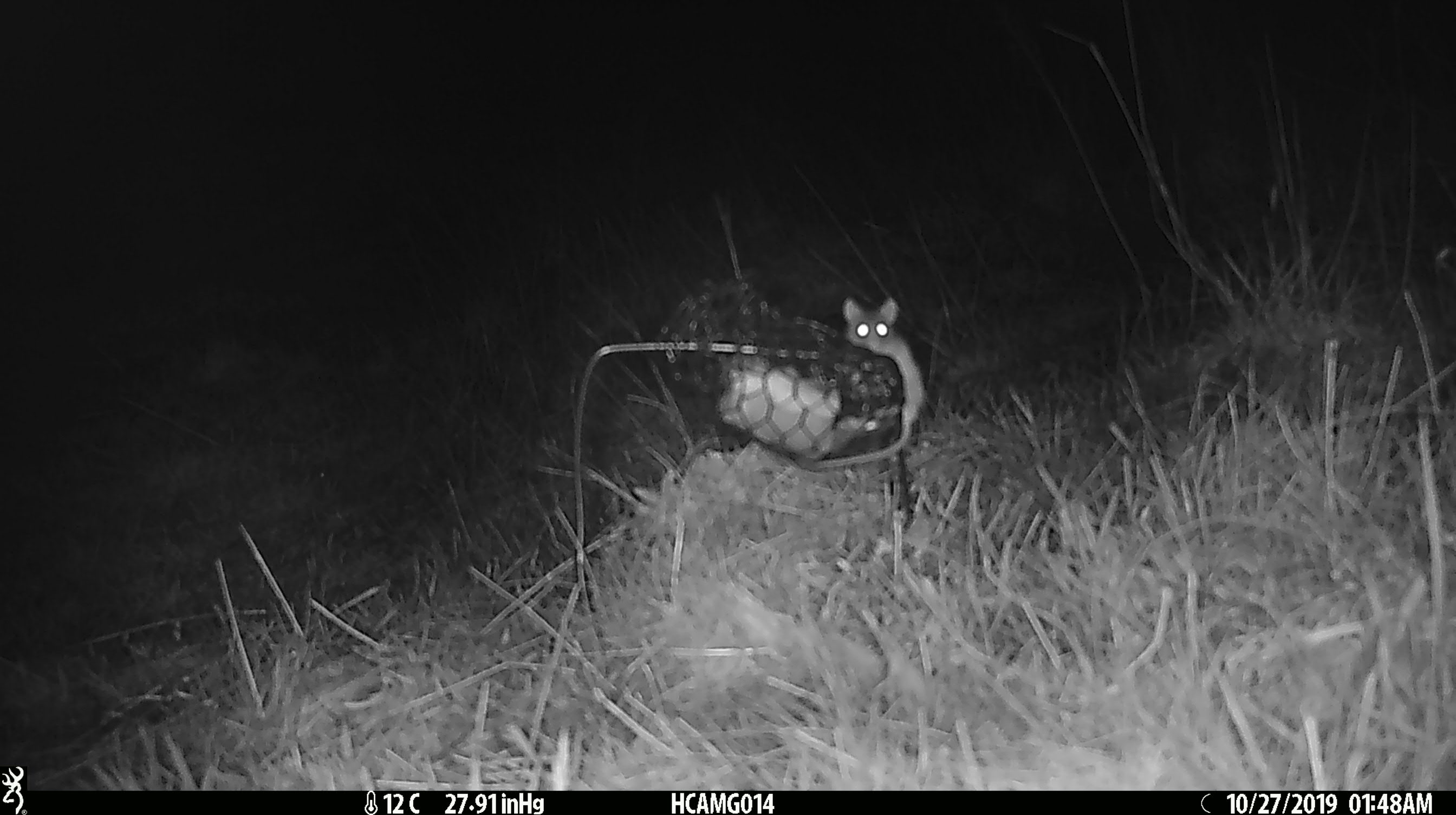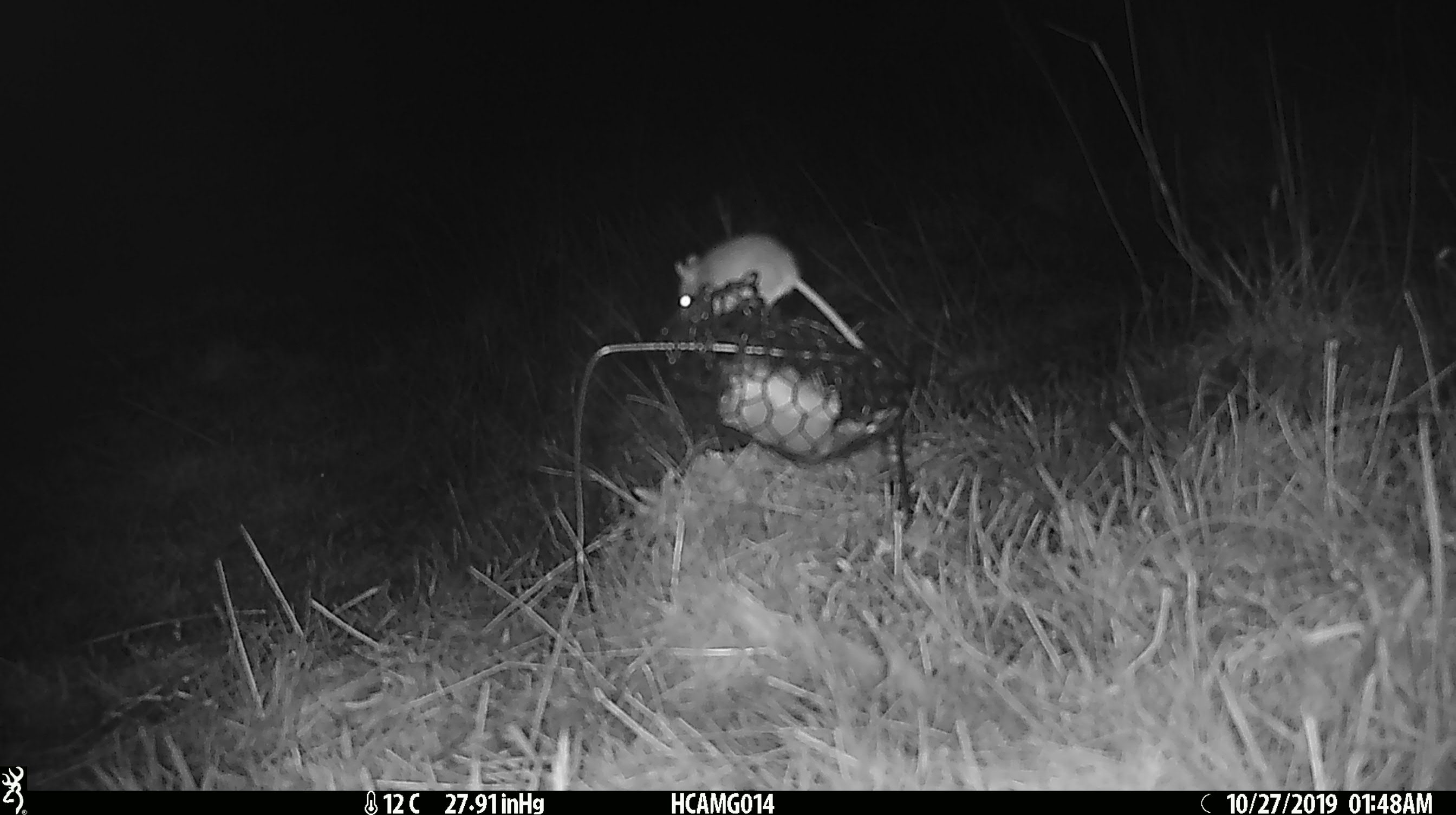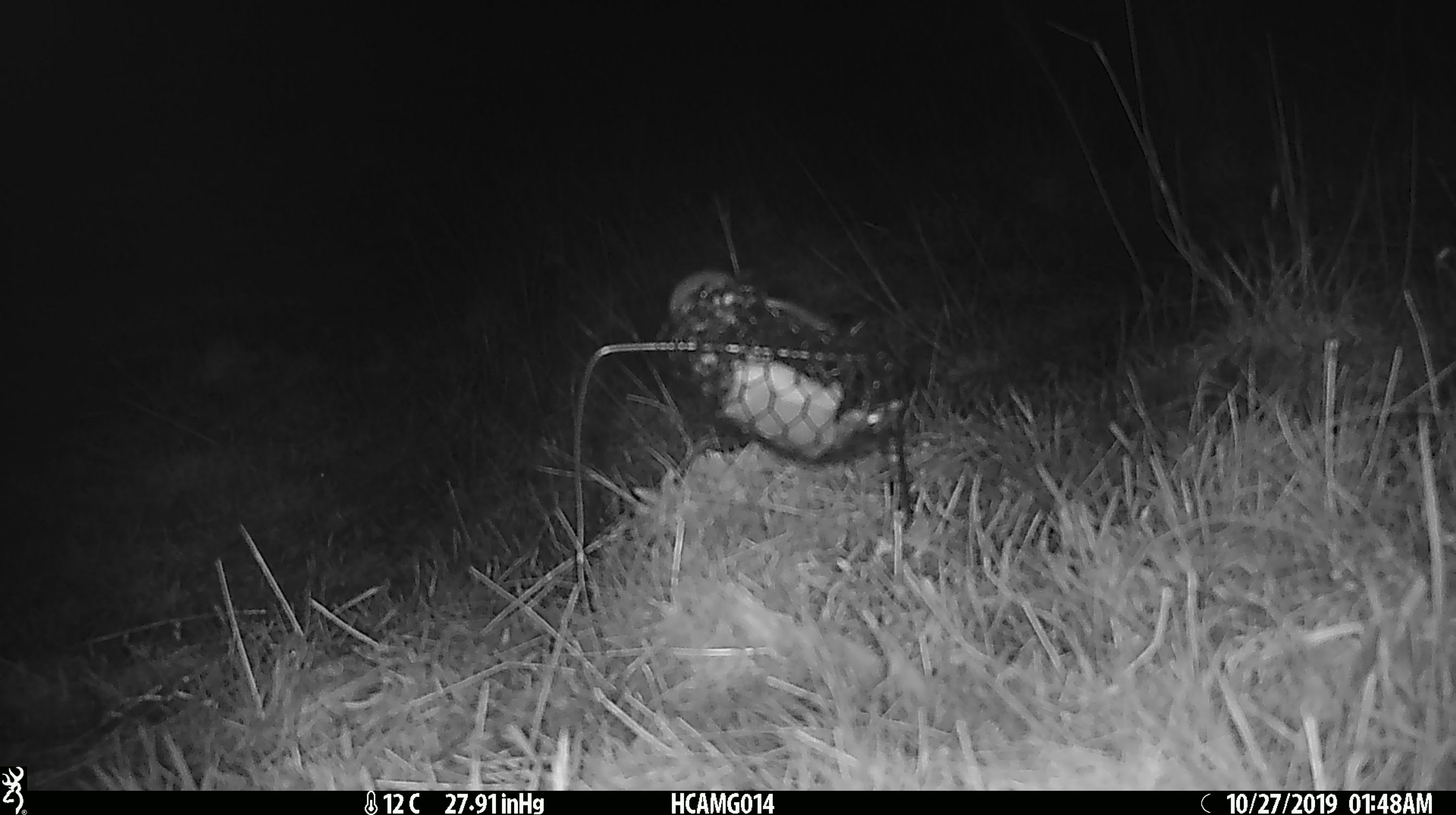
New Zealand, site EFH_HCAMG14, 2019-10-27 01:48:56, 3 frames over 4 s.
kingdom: Animalia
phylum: Chordata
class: Mammalia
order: Rodentia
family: Muridae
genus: Mus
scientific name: Mus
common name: mouse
Mouse (Mus).